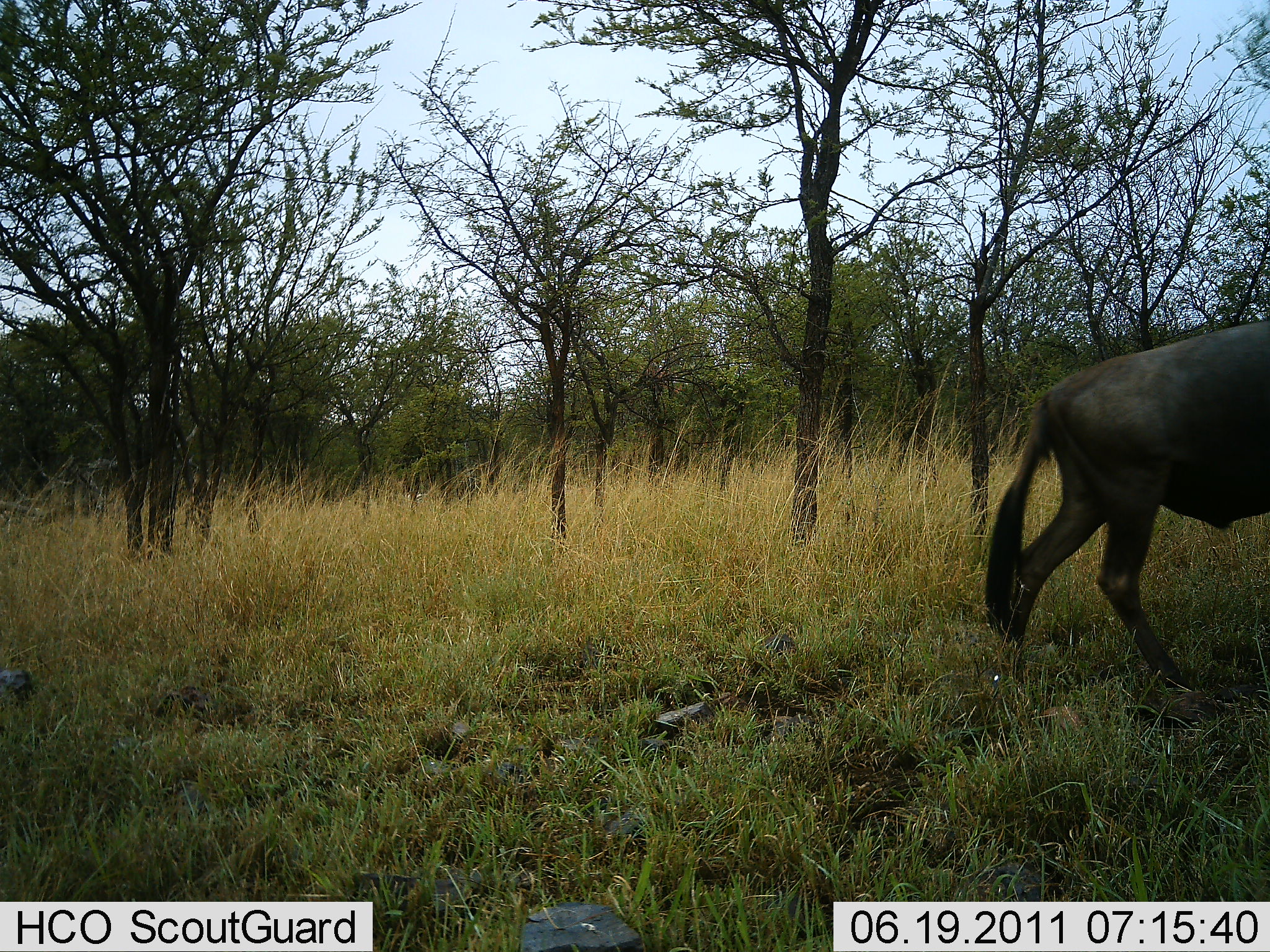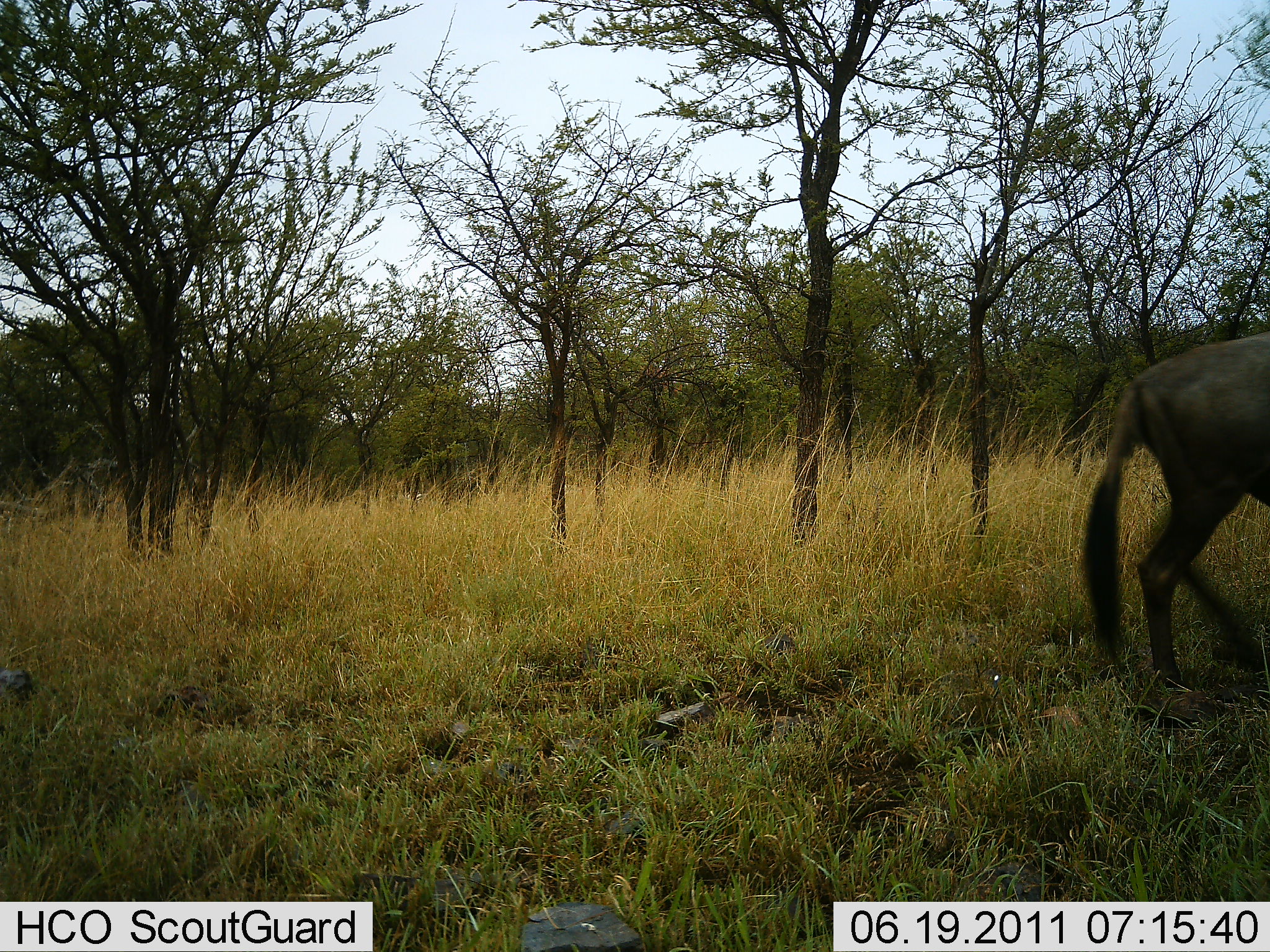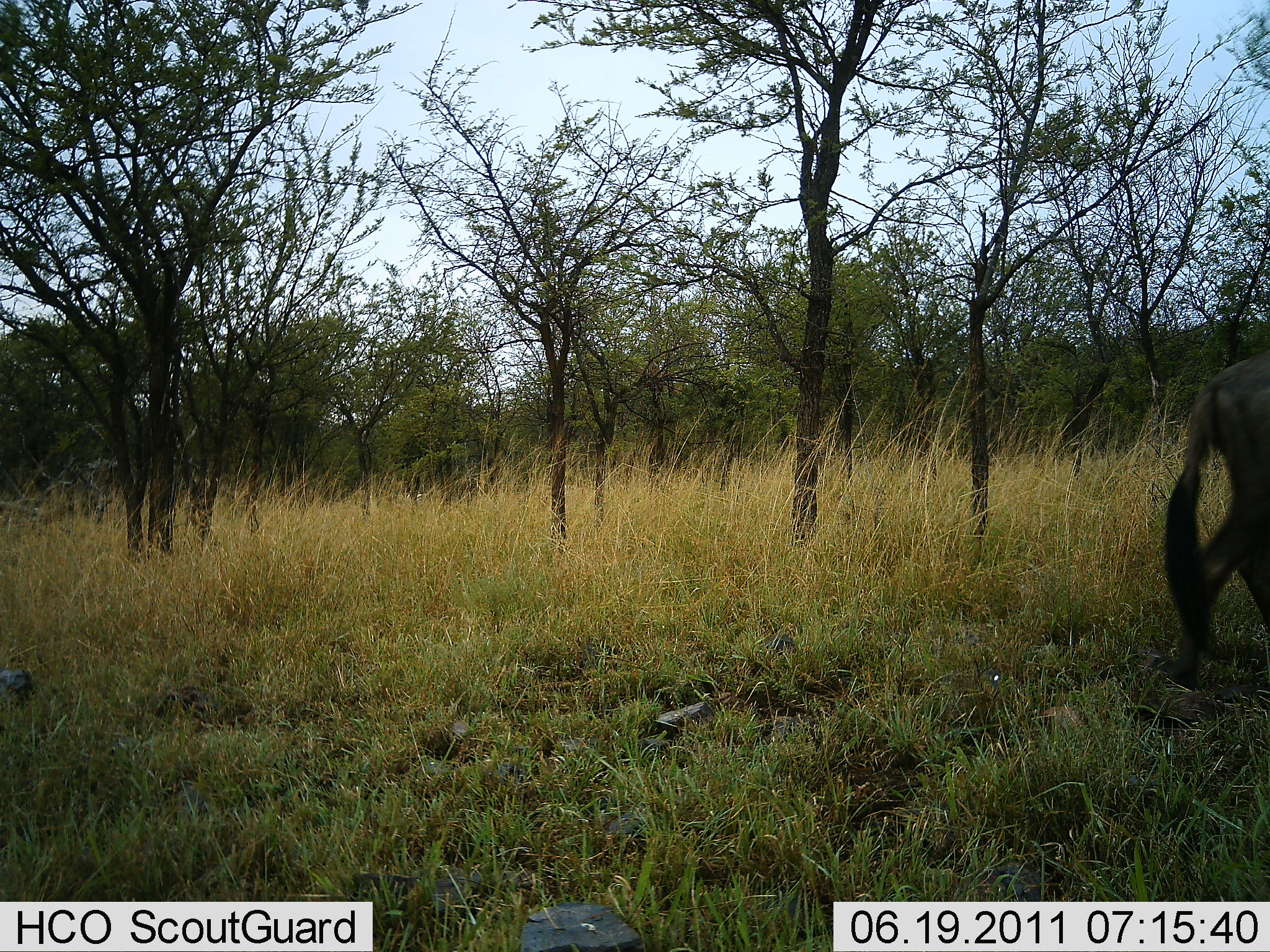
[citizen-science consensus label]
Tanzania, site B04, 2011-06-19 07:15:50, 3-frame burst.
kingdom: Animalia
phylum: Chordata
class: Mammalia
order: Artiodactyla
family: Bovidae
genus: Connochaetes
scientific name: Connochaetes taurinus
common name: blue wildebeest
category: wildebeest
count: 1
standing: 0%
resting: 0%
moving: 100%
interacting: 0%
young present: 0%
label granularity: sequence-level